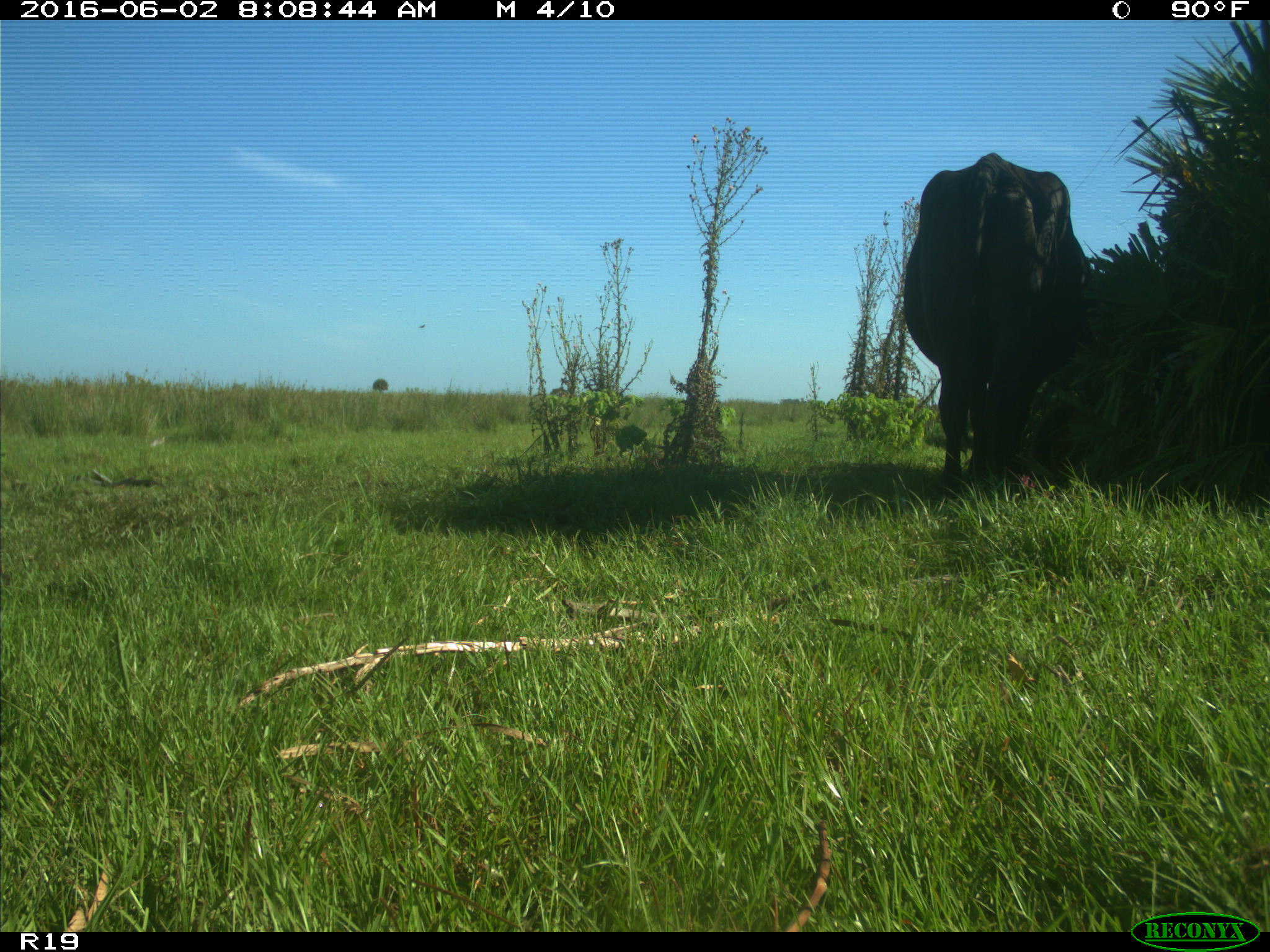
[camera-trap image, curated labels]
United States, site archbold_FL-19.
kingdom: Animalia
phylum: Chordata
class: Mammalia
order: Artiodactyla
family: Bovidae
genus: Bos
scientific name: Bos taurus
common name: domestic cow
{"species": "Bos taurus (domestic cow)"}